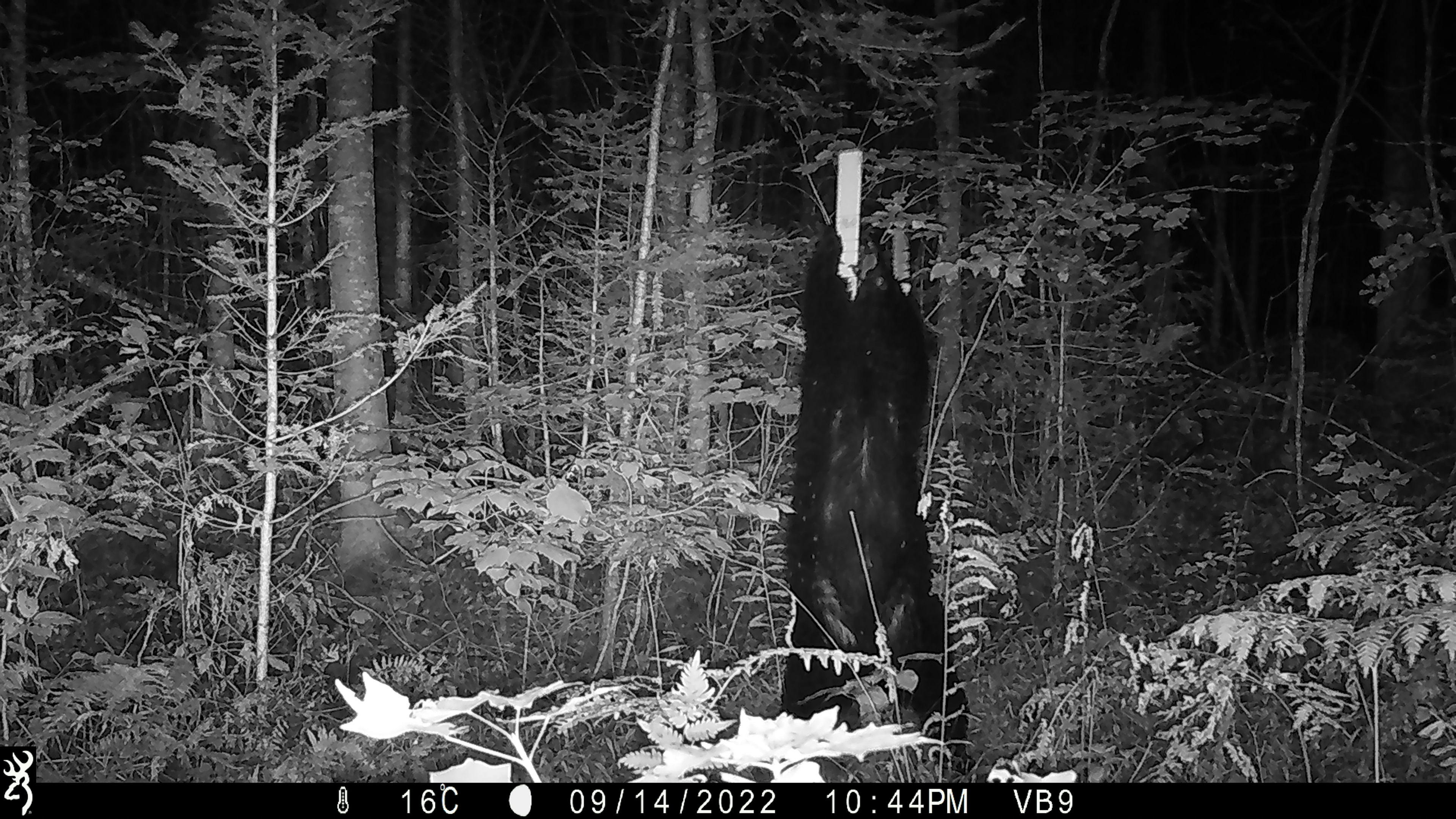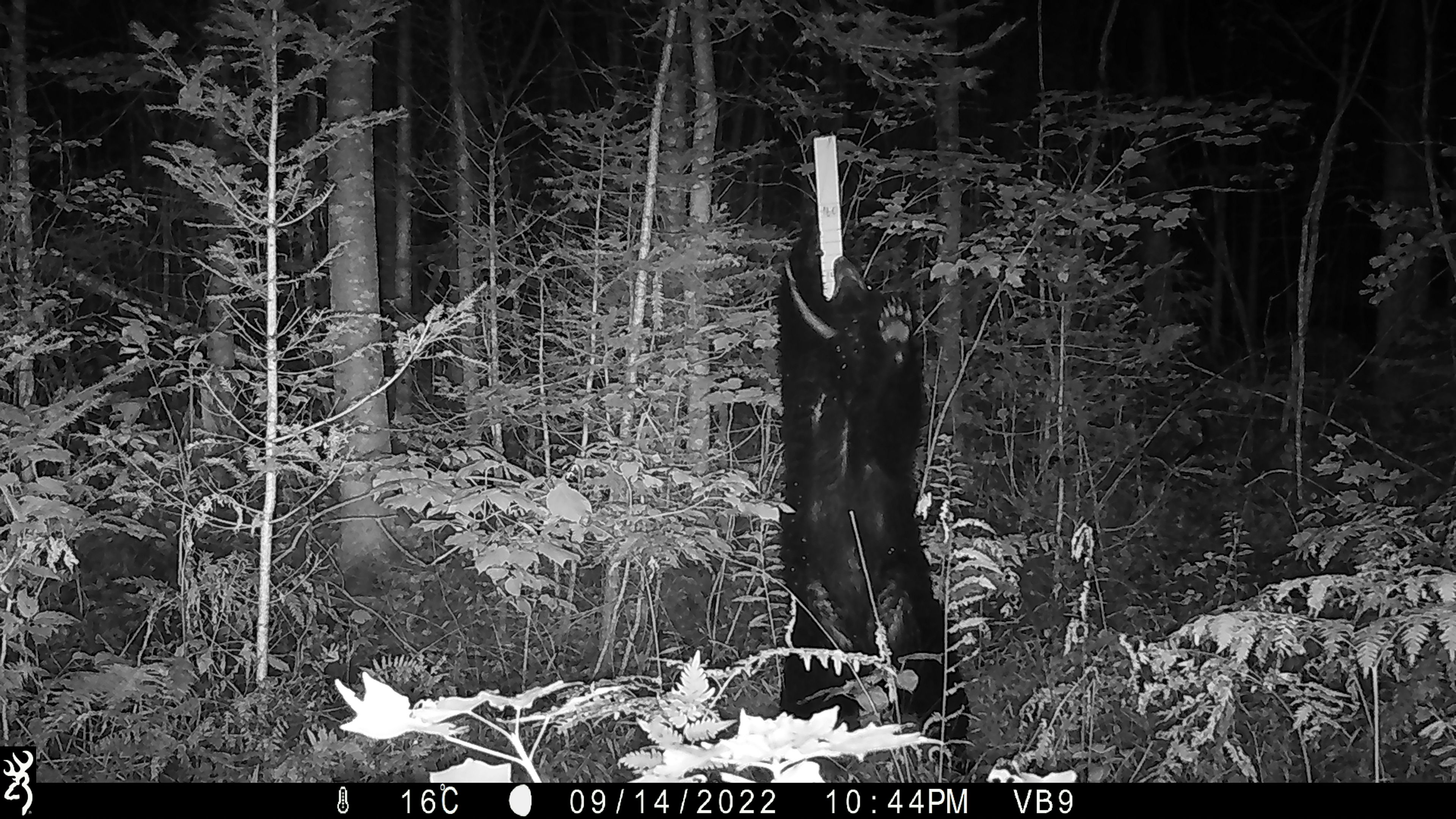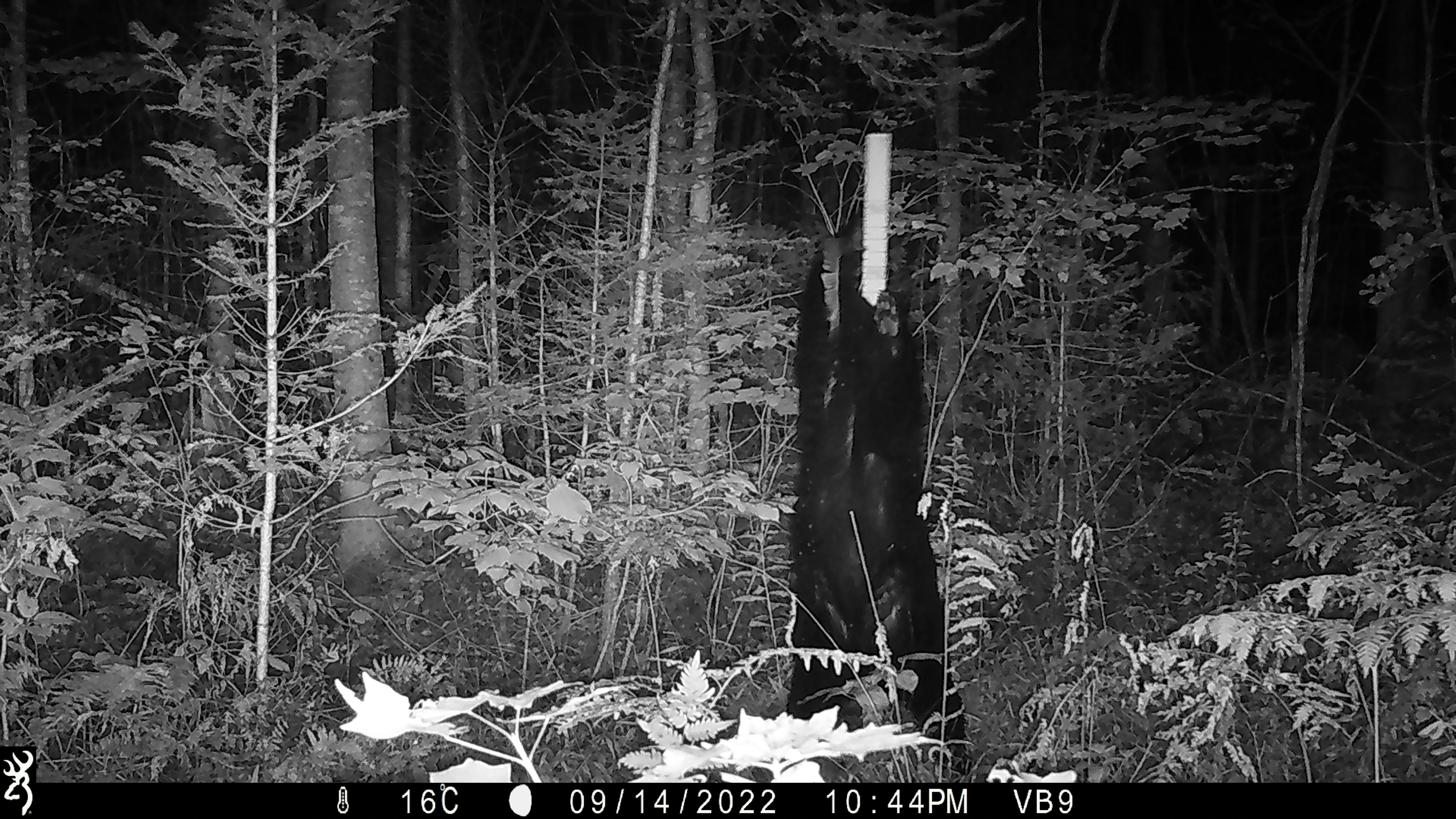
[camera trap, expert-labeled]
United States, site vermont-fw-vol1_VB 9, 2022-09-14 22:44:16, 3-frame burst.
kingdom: Animalia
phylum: Chordata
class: Mammalia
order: Carnivora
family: Ursidae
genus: Ursus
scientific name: Ursus americanus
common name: black bear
Black bear (Ursus americanus).